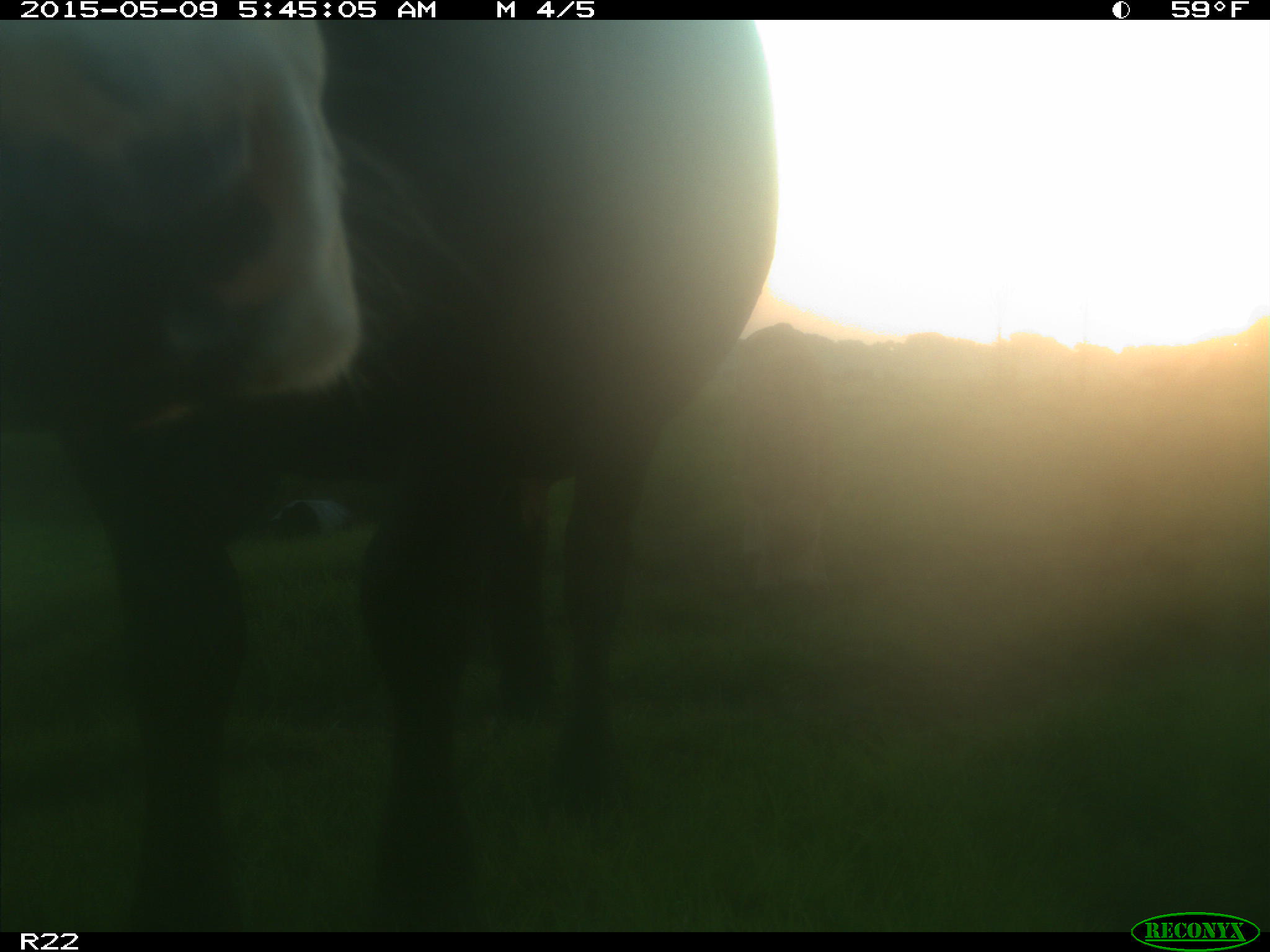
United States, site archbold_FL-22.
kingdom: Animalia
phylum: Chordata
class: Mammalia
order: Artiodactyla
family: Bovidae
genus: Bos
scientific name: Bos taurus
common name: domestic cow